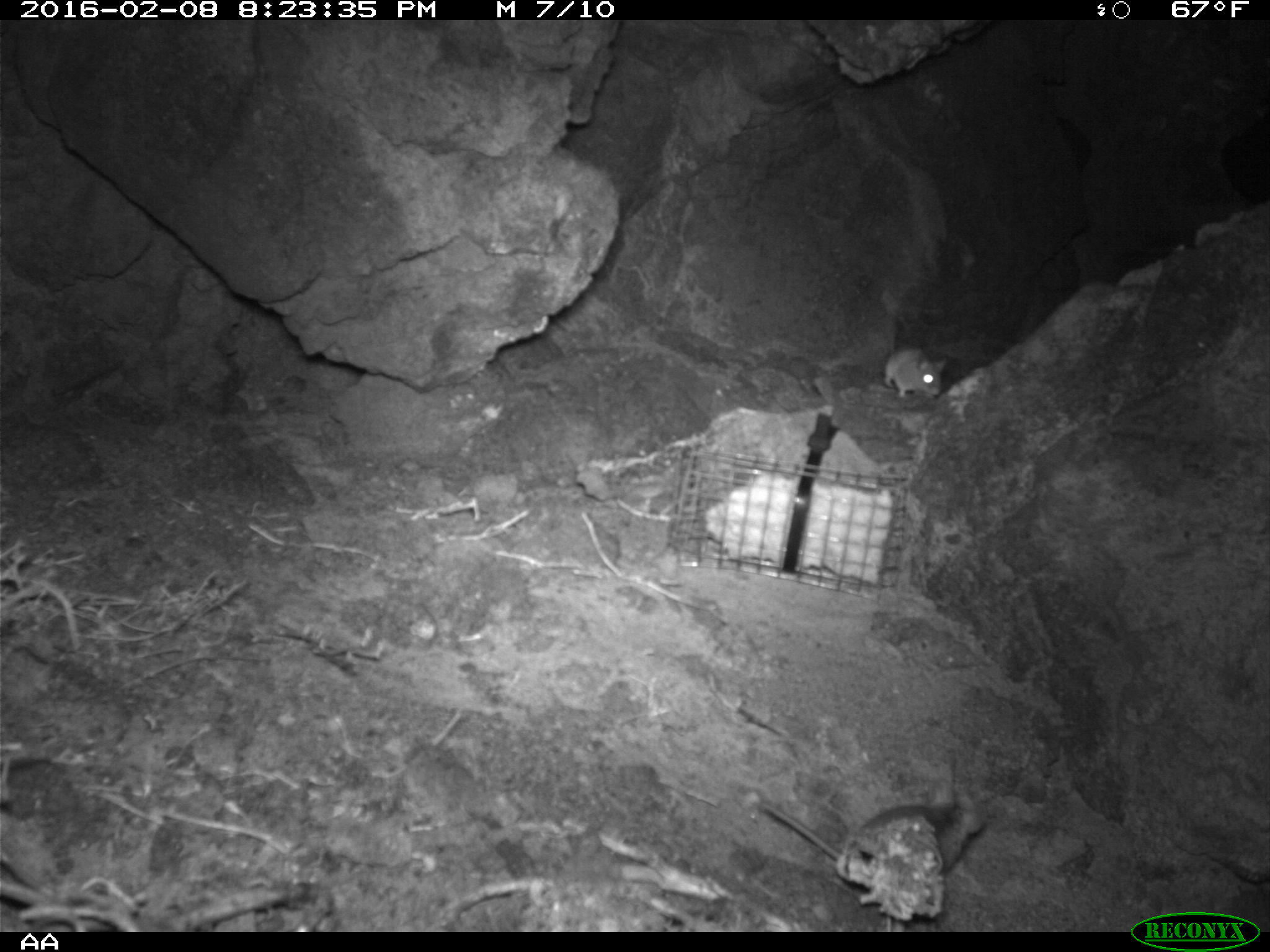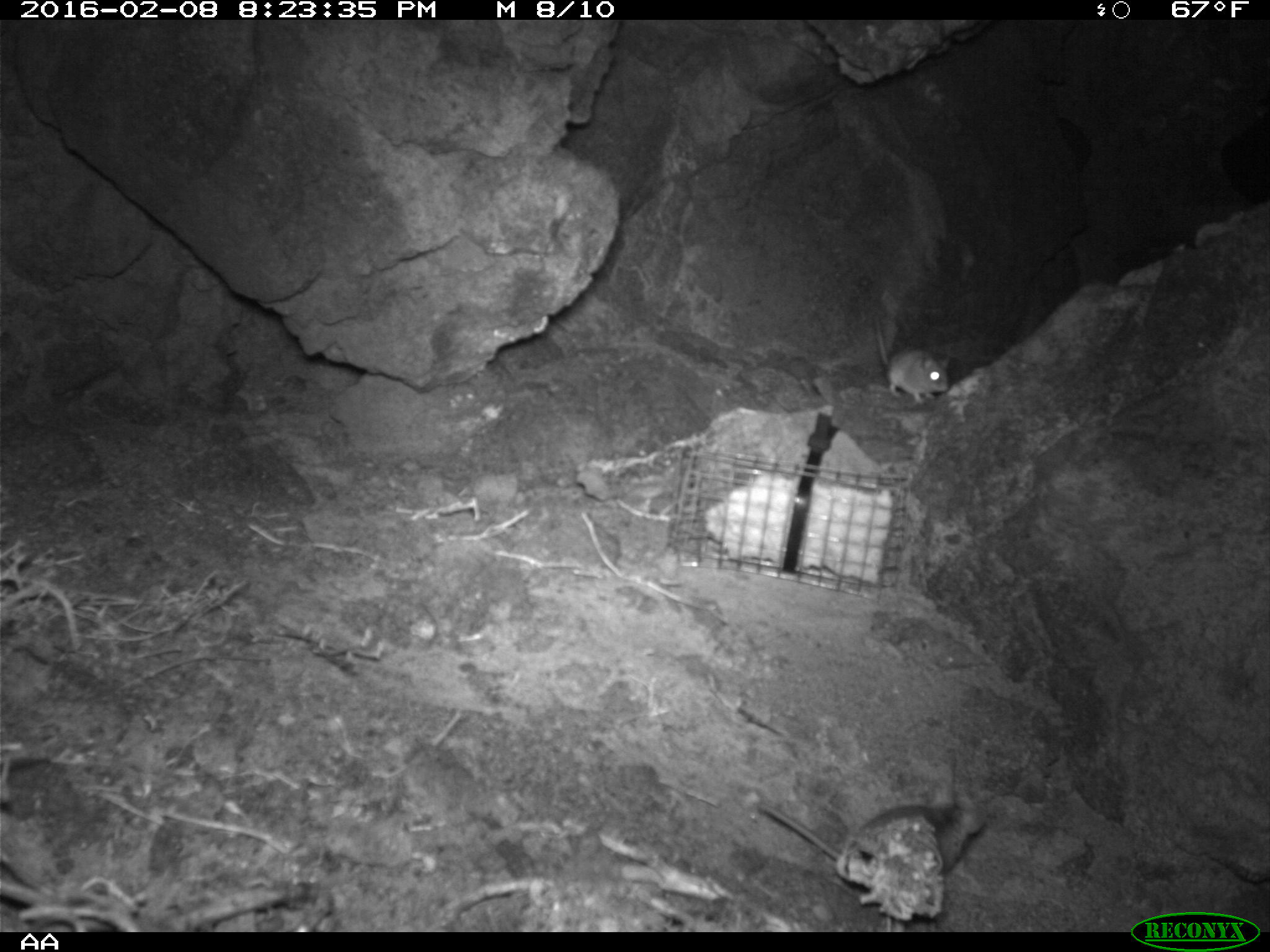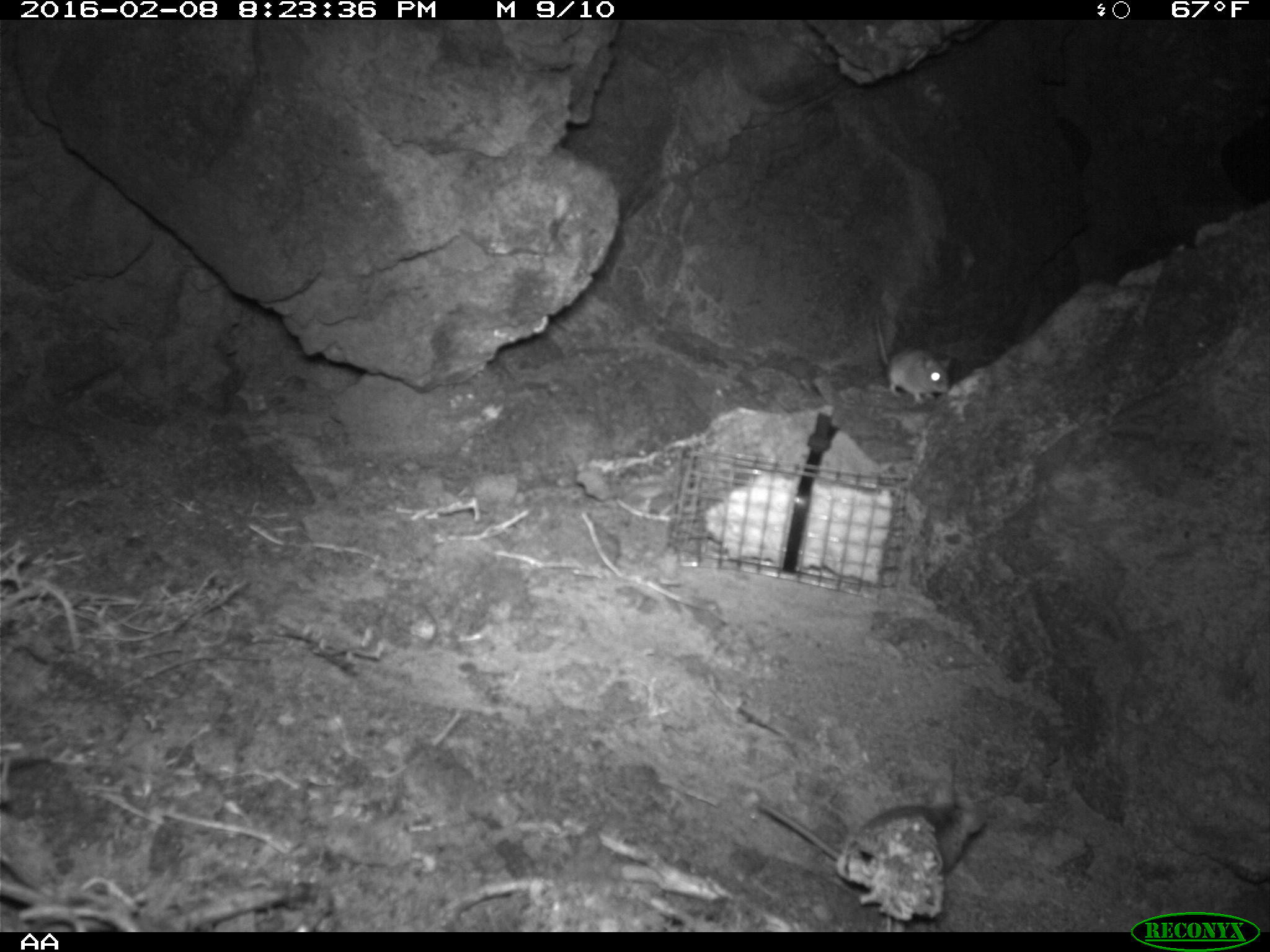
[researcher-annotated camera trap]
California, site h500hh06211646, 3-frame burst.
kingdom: Animalia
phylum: Chordata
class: Mammalia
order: Rodentia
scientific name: Rodentia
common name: rodent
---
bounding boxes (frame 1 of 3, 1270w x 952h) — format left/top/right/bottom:
rodent: 757/779/987/878; 884/313/946/398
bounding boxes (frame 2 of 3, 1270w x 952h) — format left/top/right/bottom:
rodent: 755/784/985/894; 864/312/948/403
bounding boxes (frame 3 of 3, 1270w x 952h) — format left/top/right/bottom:
rodent: 757/776/985/878; 872/310/954/403